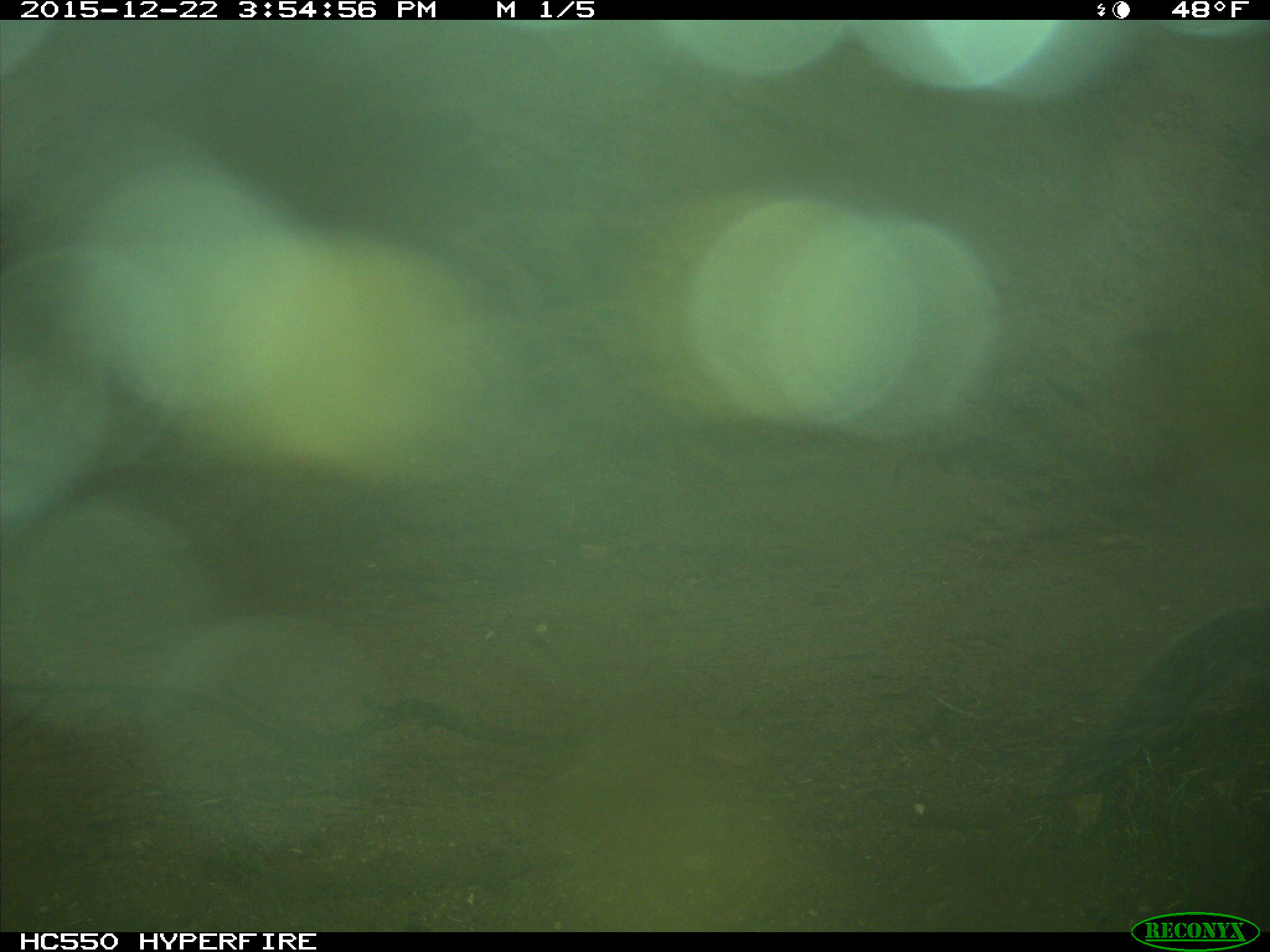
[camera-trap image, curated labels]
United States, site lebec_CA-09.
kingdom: Animalia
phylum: Chordata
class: Mammalia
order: Rodentia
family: Sciuridae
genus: Sciurus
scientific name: Sciurus carolinensis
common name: eastern gray squirrel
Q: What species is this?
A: Sciurus carolinensis (eastern gray squirrel).